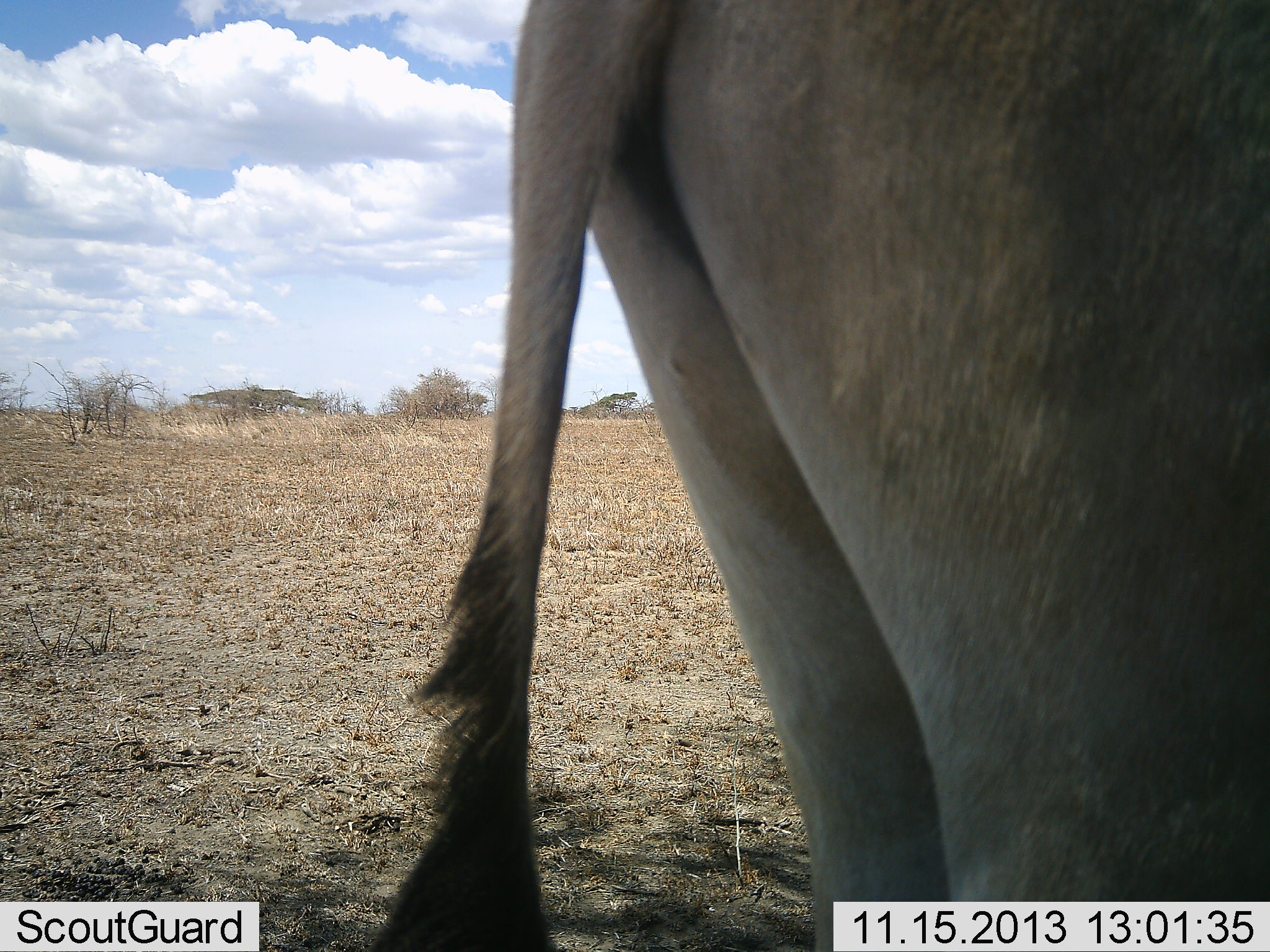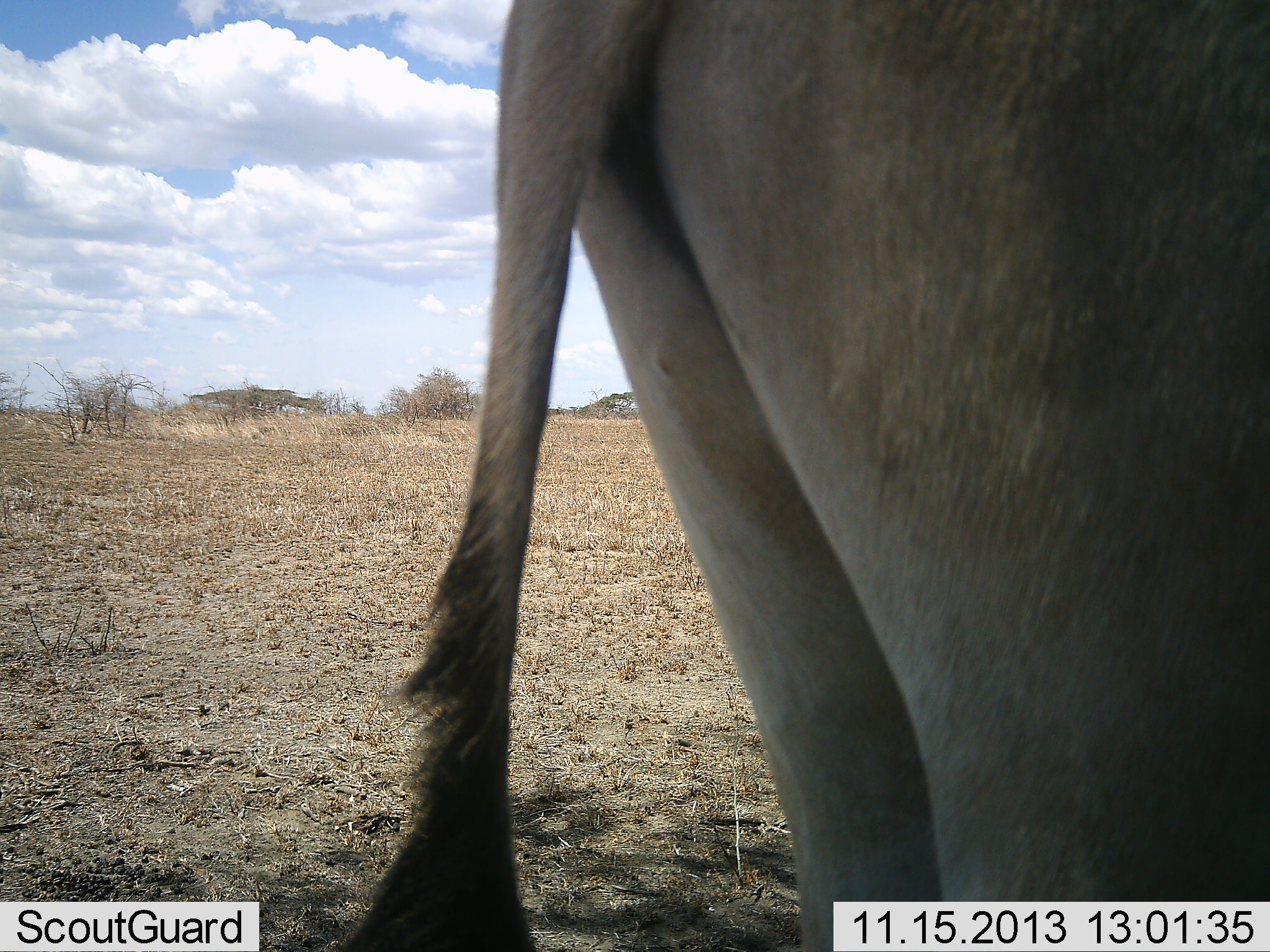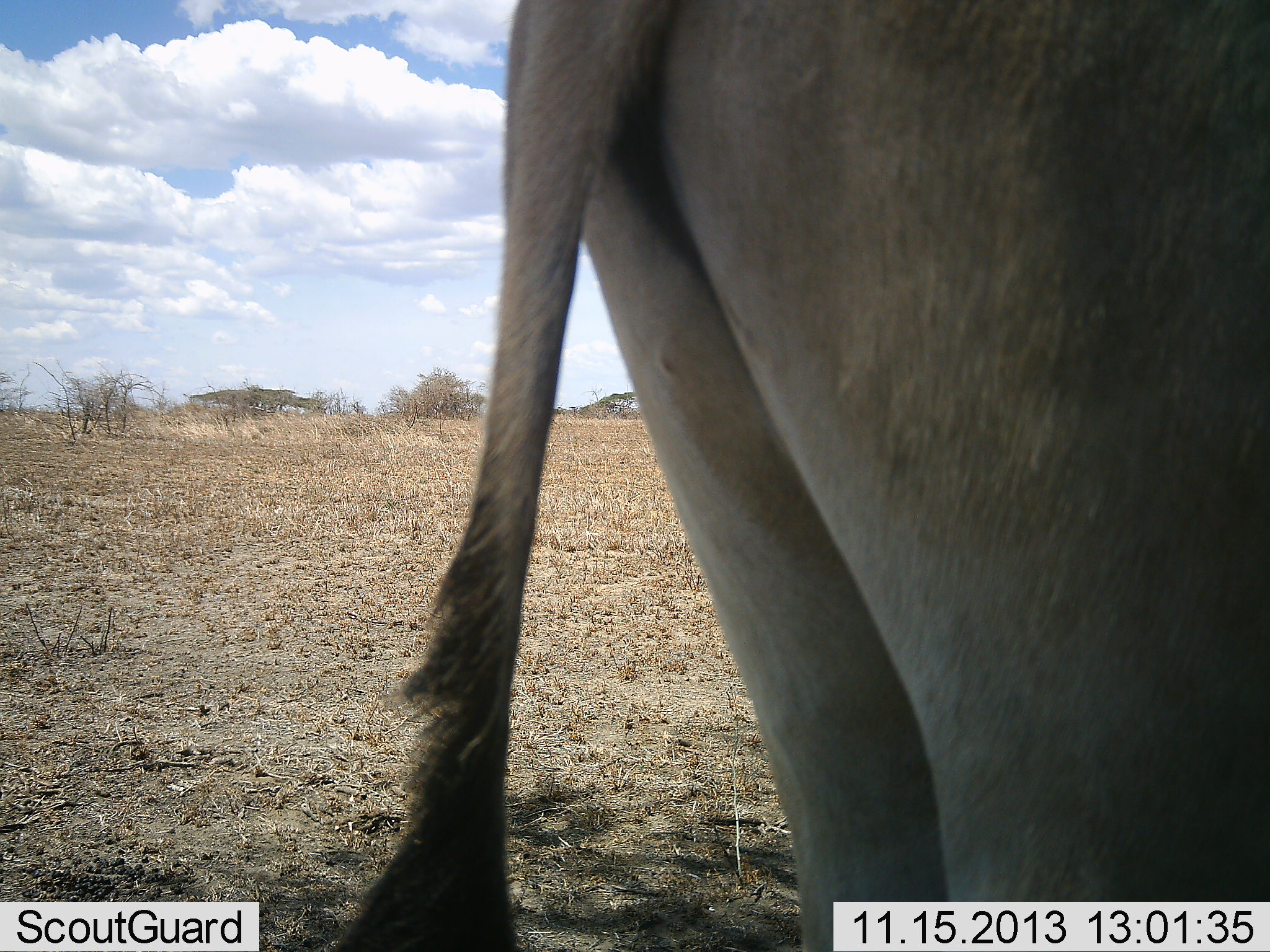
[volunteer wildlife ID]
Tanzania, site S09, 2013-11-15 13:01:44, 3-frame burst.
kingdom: Animalia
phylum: Chordata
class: Mammalia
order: Artiodactyla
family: Bovidae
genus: Alcelaphus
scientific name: Alcelaphus buselaphus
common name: hartebeest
Hartebeest (Alcelaphus buselaphus), count 1. Behavior (volunteer vote fractions): standing 100%, resting 0%, moving 0%, interacting 0%. Young present (vote fraction): 0%. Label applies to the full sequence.